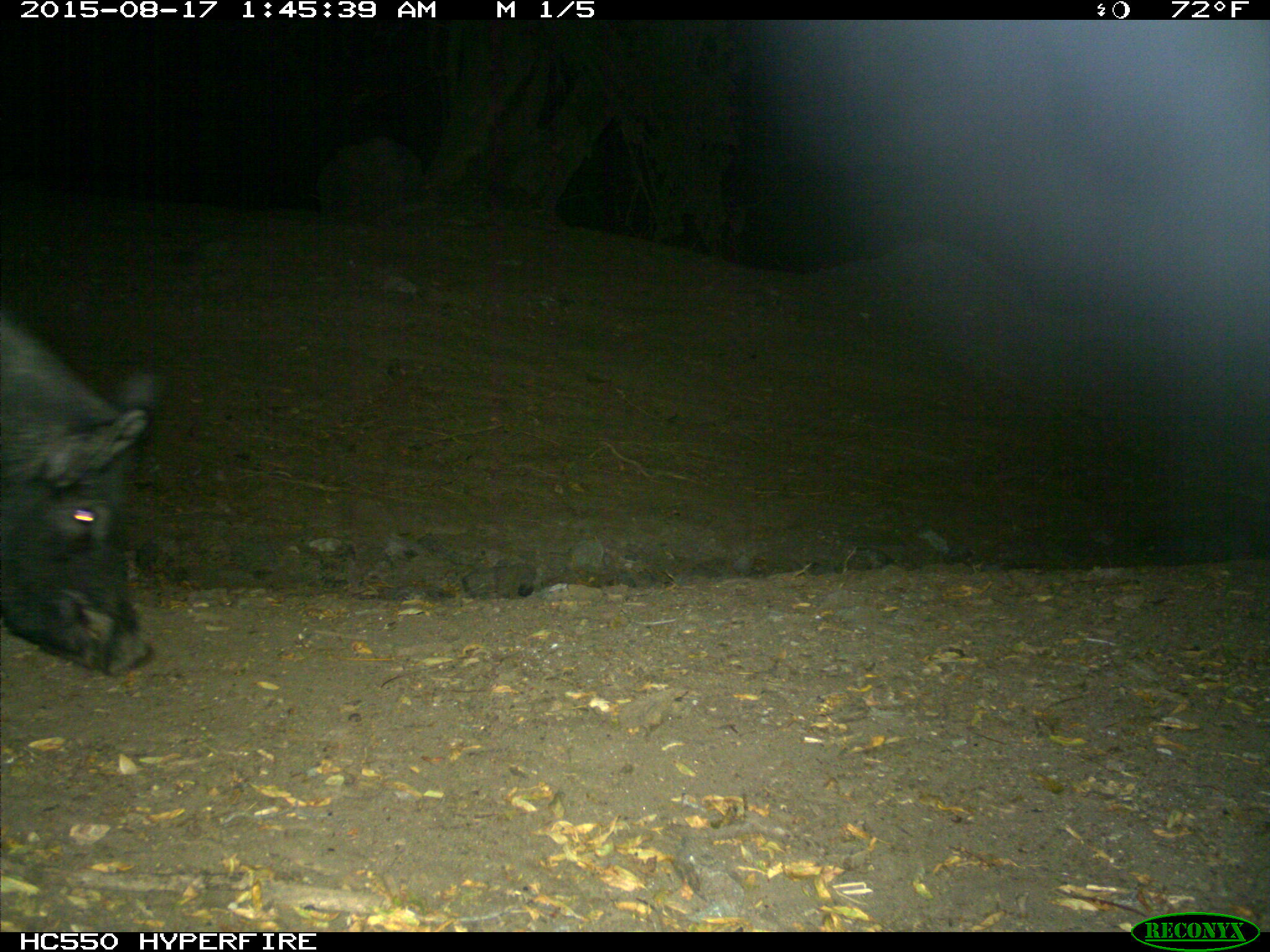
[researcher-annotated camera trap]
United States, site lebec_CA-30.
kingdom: Animalia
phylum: Chordata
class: Mammalia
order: Artiodactyla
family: Suidae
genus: Sus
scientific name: Sus scrofa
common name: wild boar